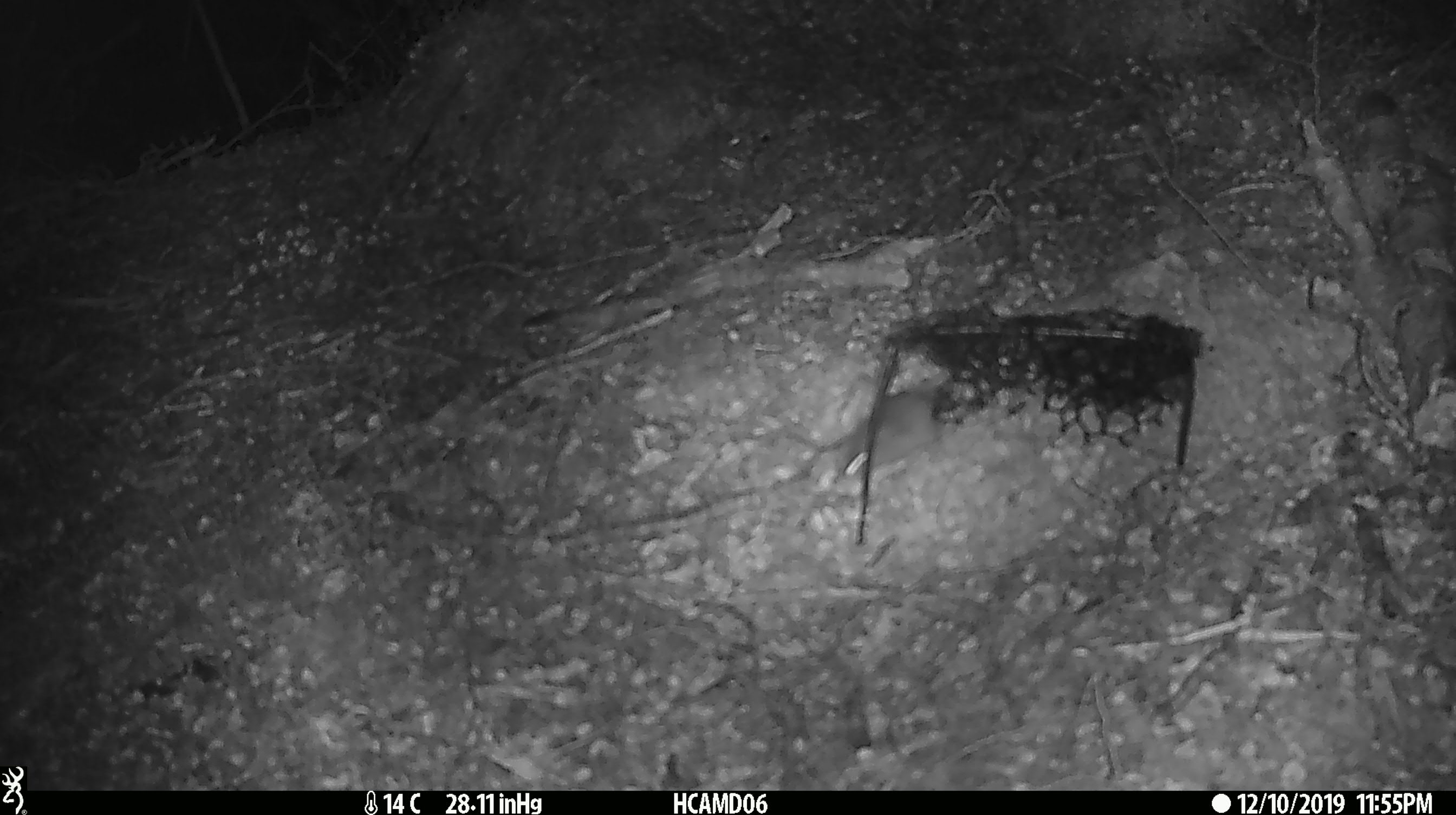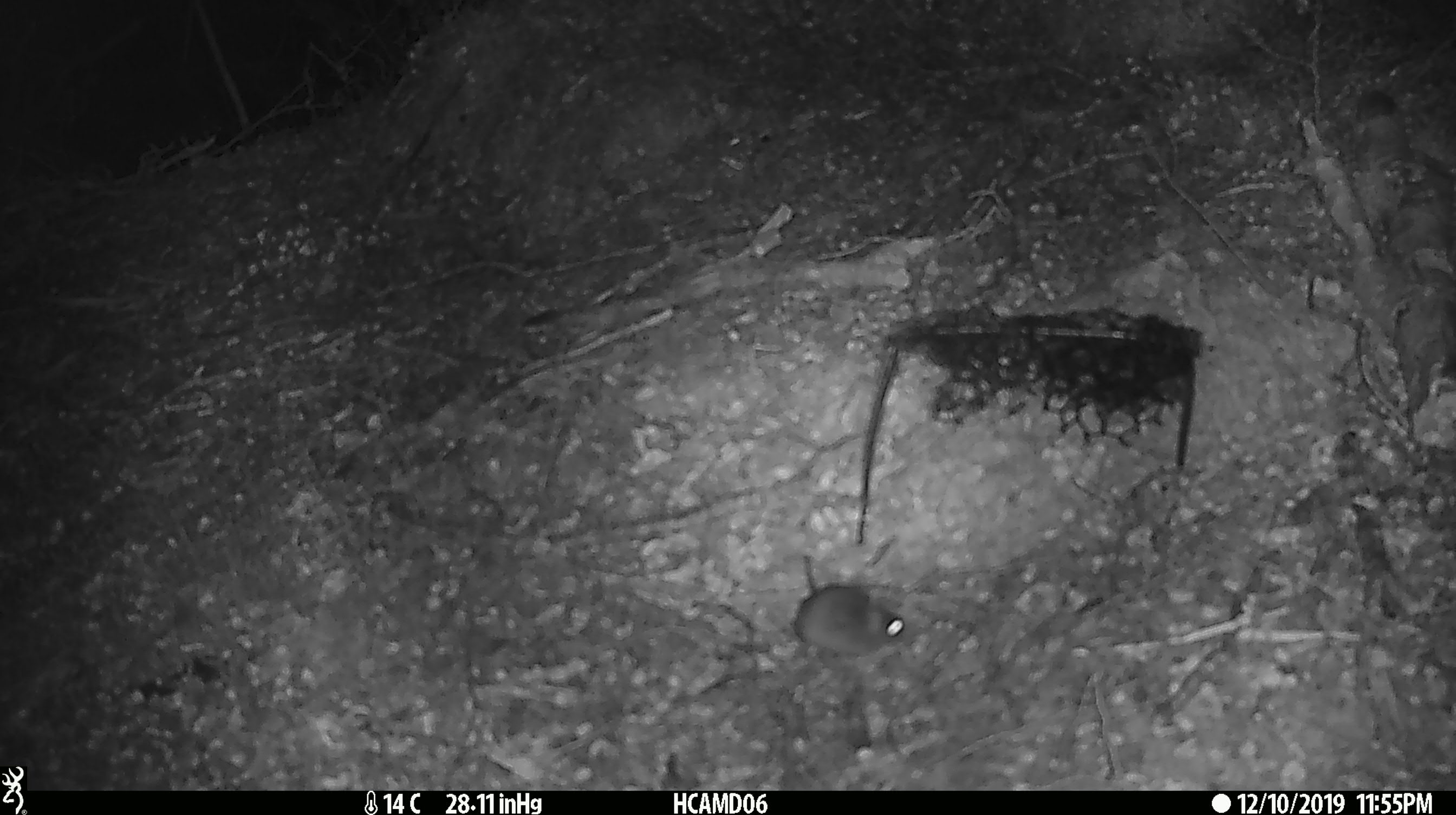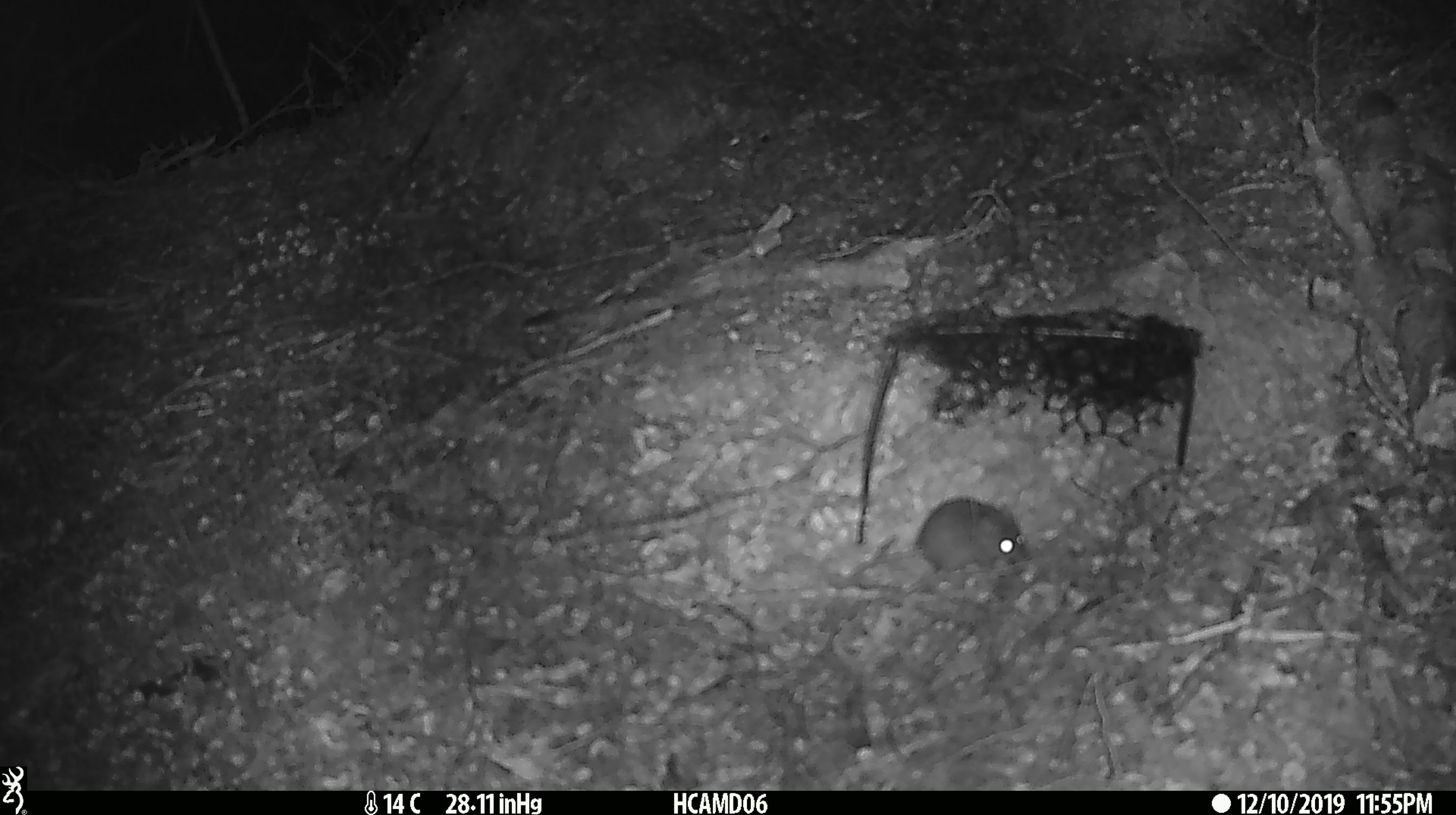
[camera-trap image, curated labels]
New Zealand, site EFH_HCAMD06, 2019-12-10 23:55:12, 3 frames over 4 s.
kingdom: Animalia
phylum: Chordata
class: Mammalia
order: Rodentia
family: Muridae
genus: Mus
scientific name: Mus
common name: mouse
Mouse (Mus).